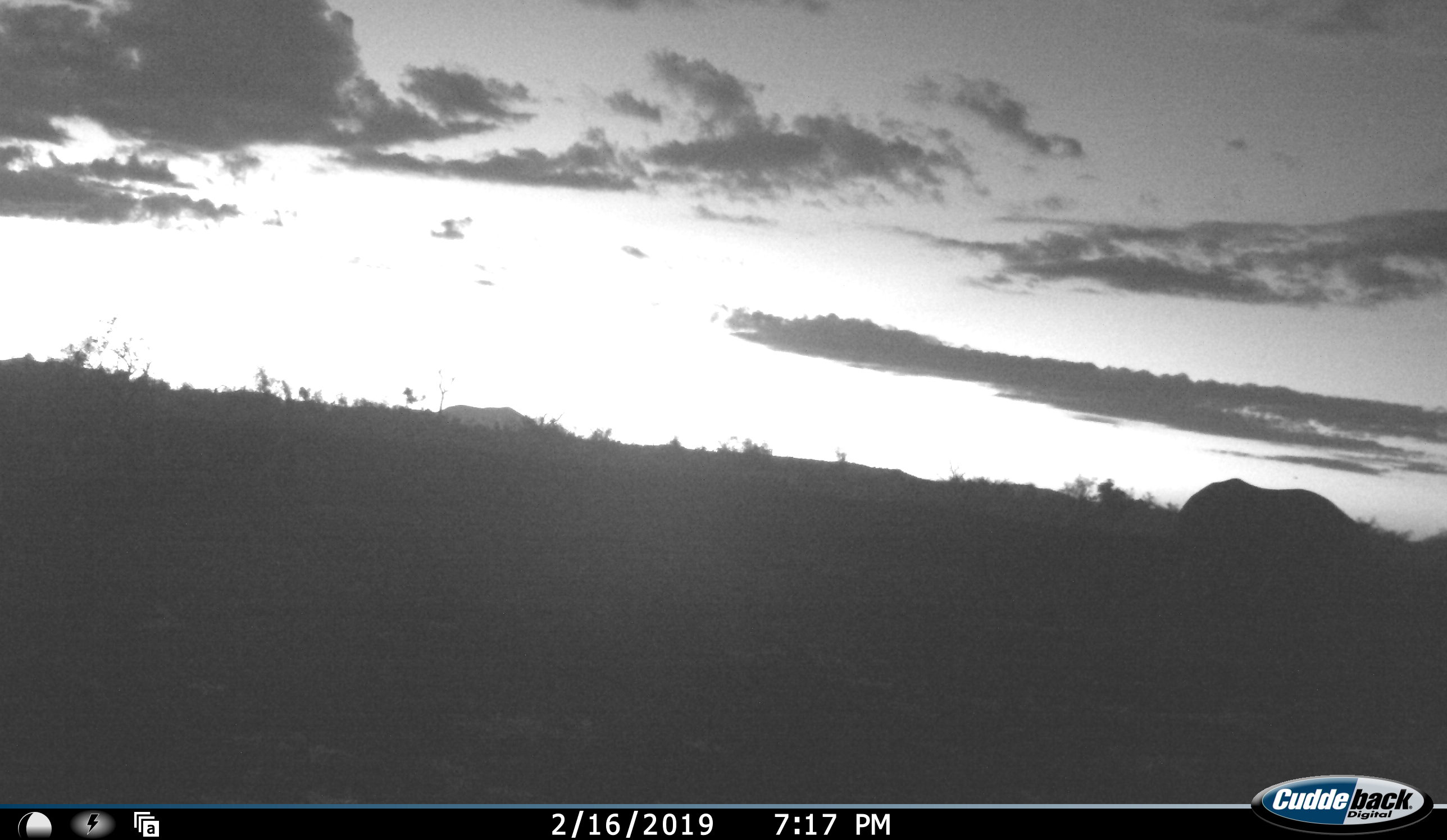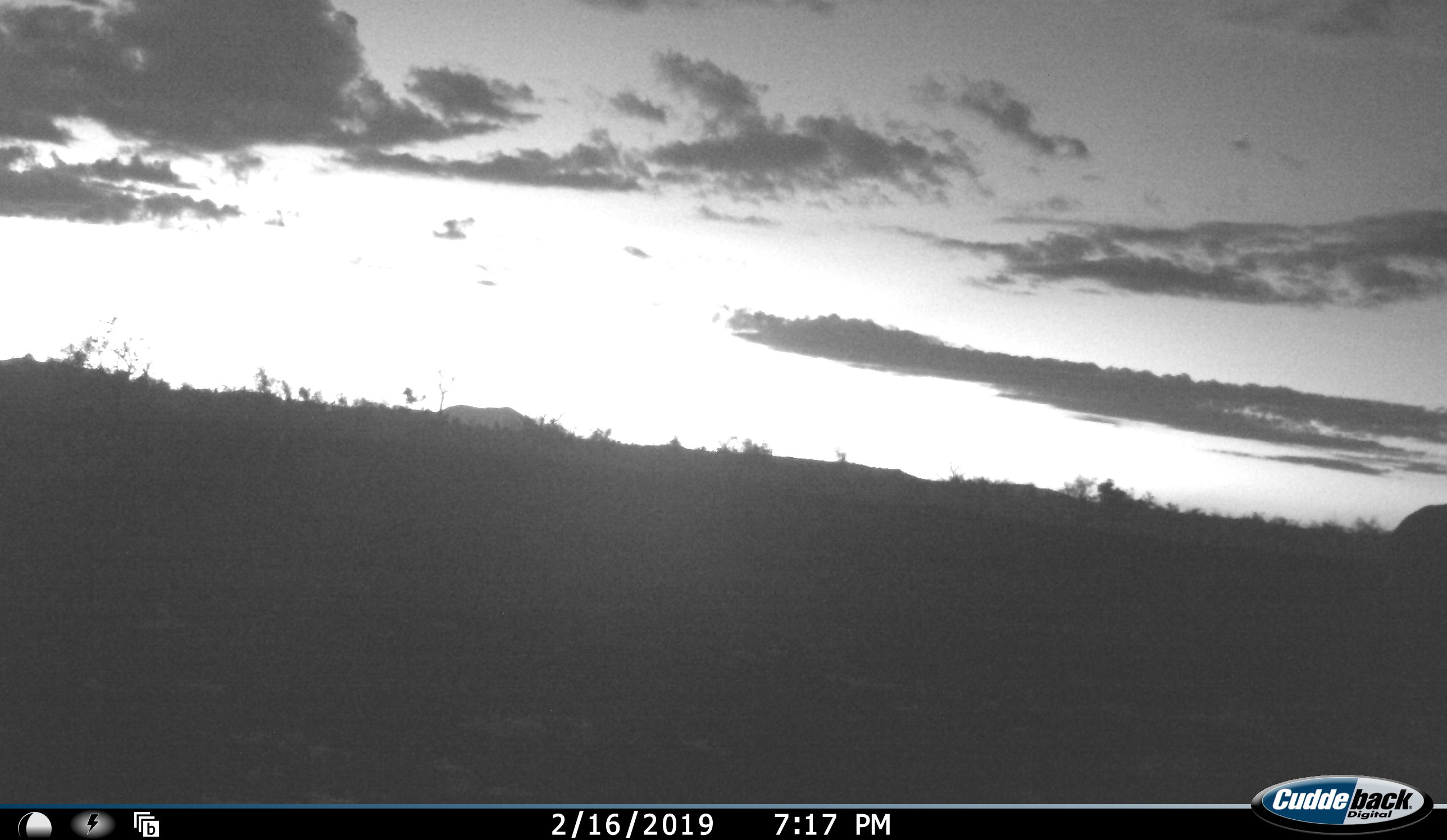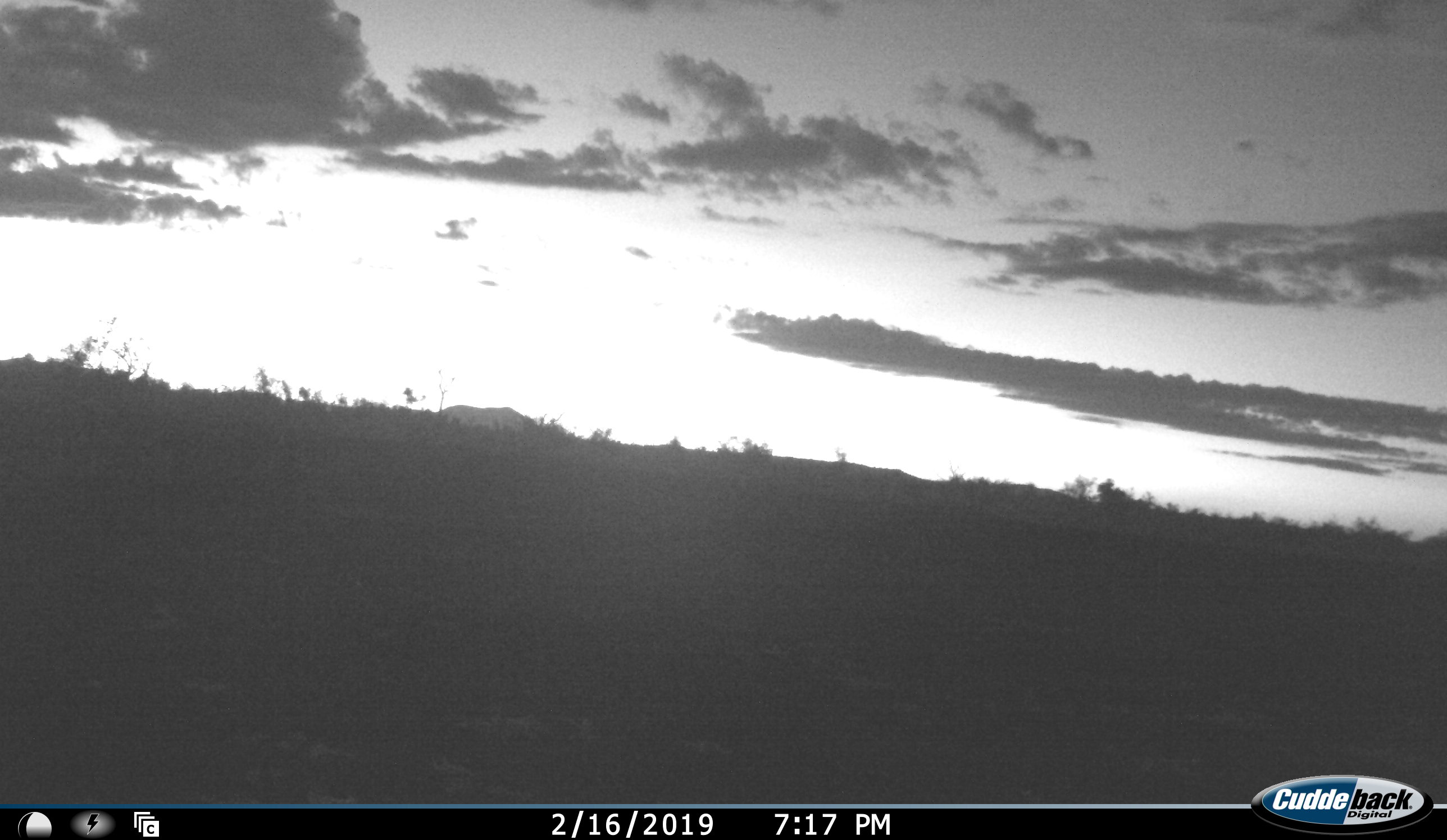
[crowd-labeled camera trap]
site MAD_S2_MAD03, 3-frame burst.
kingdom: Animalia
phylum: Chordata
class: Mammalia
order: Proboscidea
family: Elephantidae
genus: Loxodonta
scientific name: Loxodonta africana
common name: african bush elephant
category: elephant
Elephant (african bush elephant) (Loxodonta africana), count 1. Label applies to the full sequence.